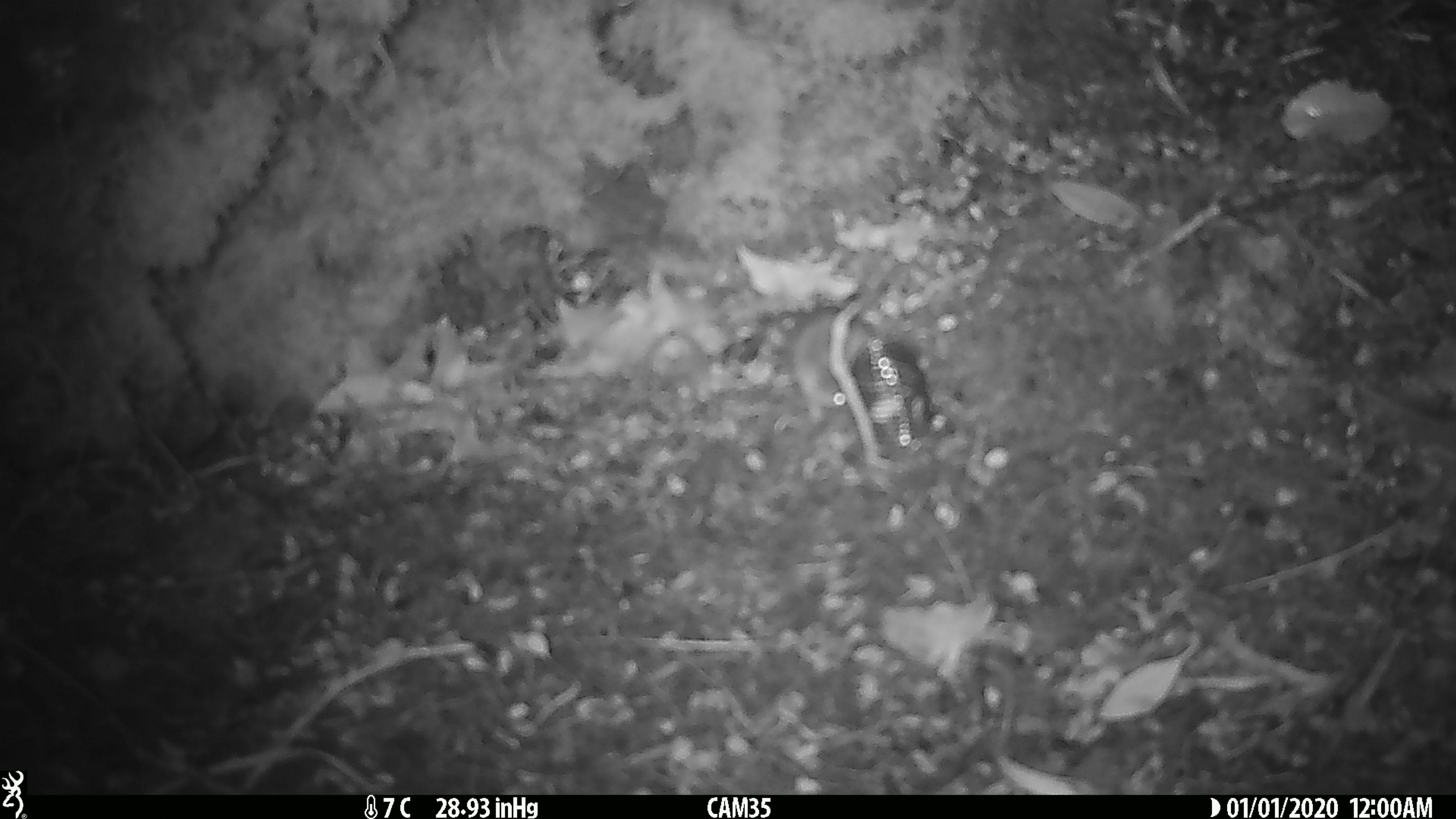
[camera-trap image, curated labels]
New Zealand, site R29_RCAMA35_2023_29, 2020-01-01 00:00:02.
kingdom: Animalia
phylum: Chordata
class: Mammalia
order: Rodentia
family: Muridae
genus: Mus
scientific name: Mus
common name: mouse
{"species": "mouse (Mus)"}